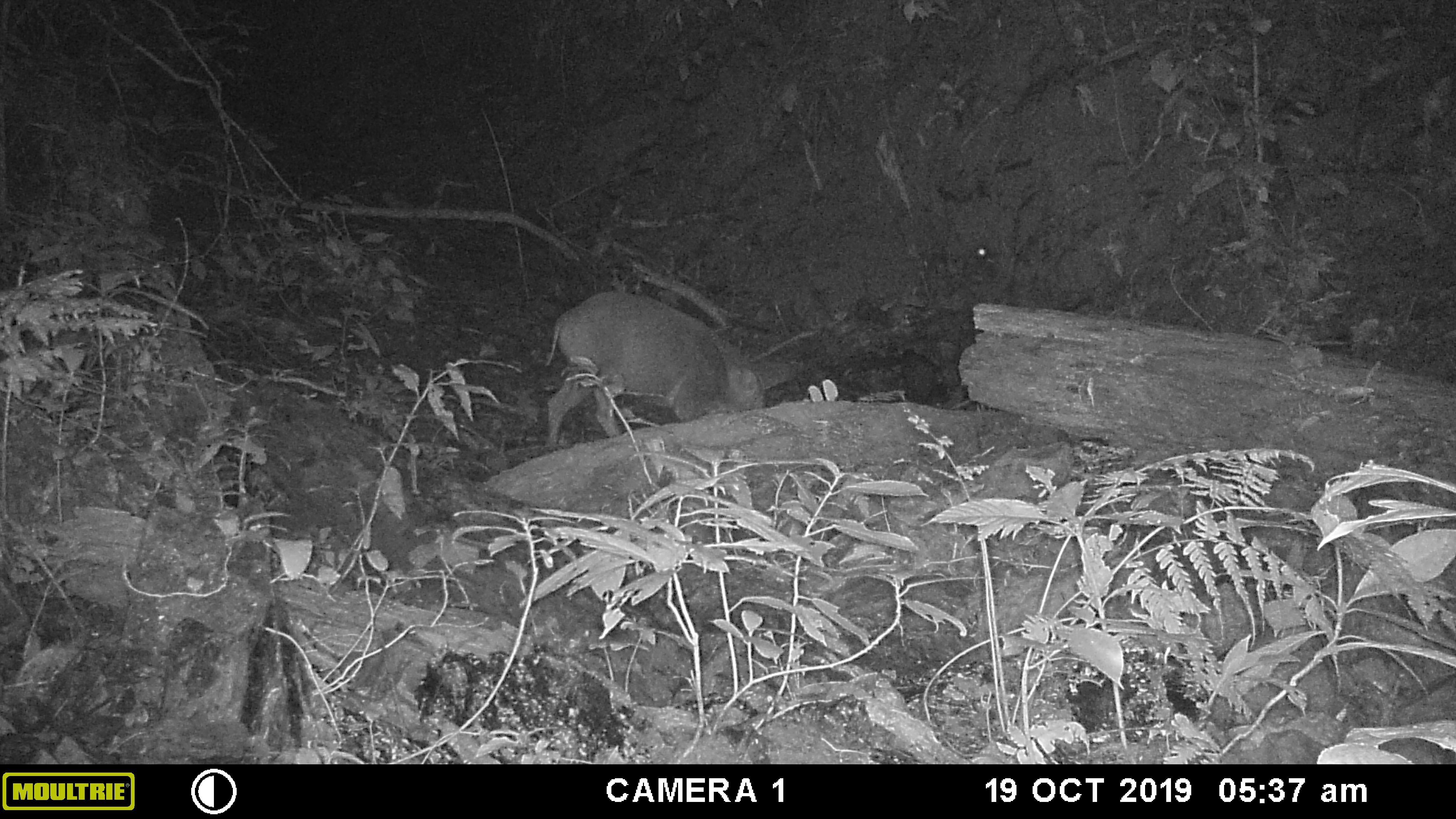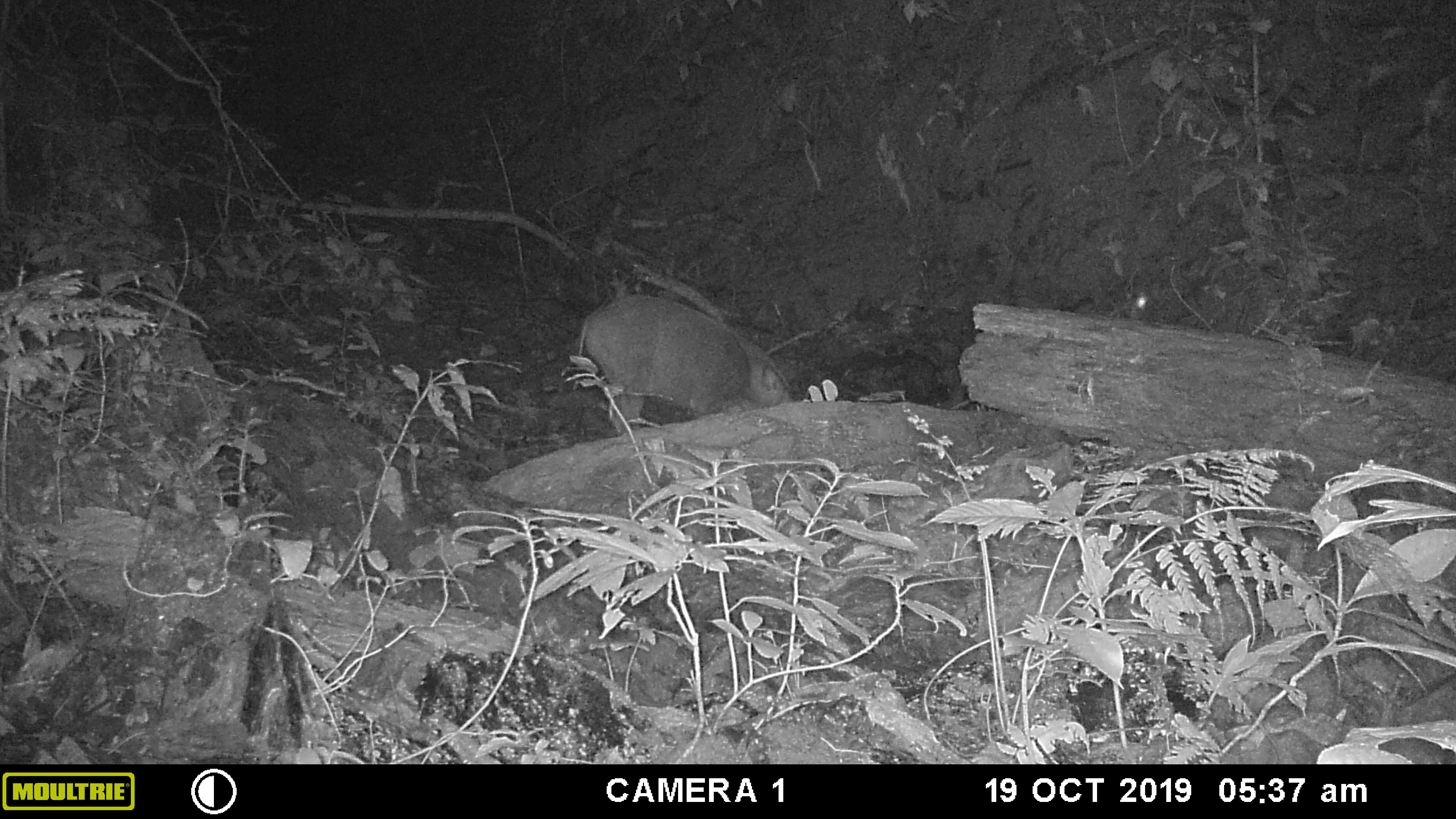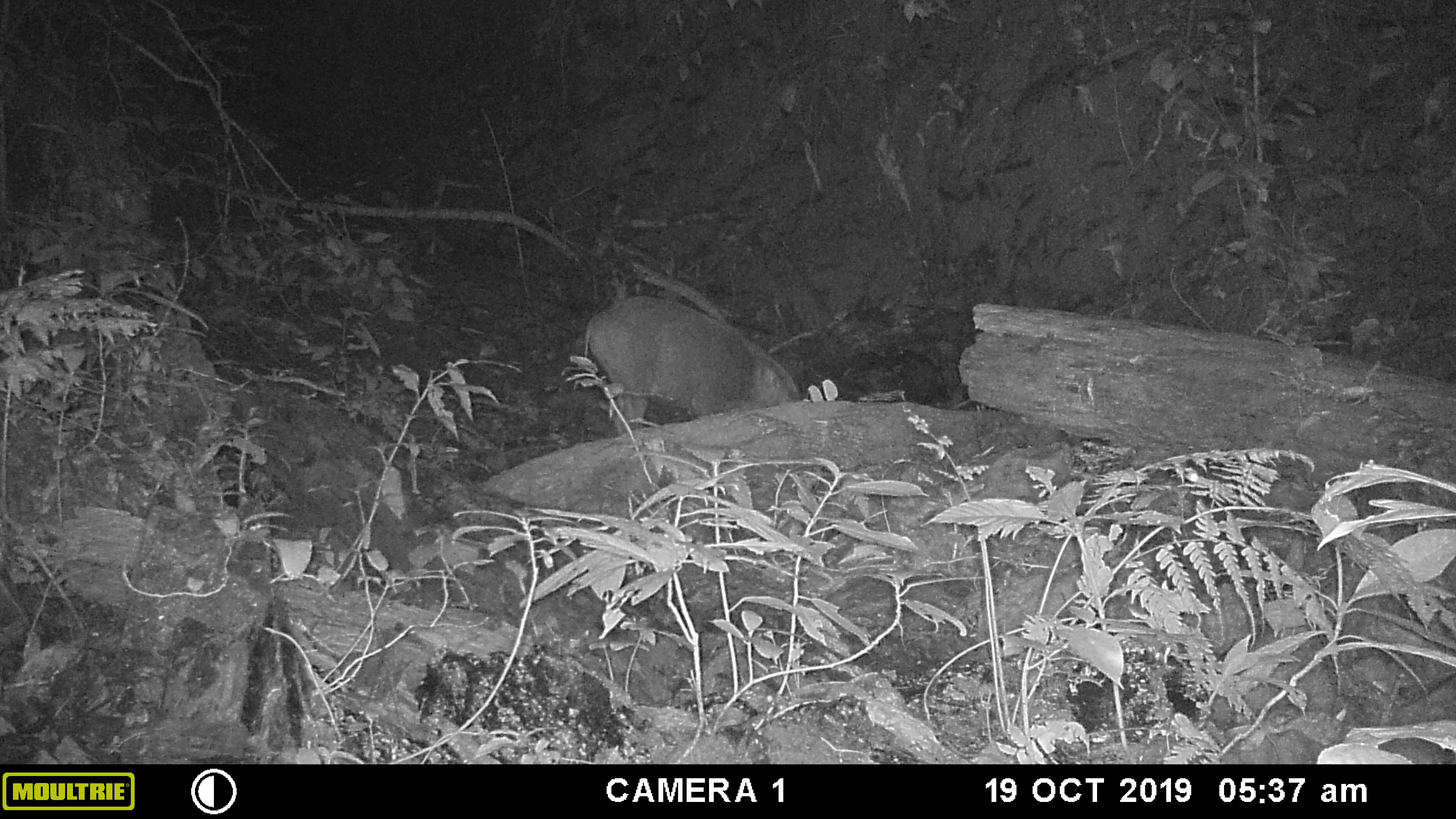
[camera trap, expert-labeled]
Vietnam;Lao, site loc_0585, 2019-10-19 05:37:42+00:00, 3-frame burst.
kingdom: Animalia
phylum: Chordata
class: Mammalia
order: Artiodactyla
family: Suidae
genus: Sus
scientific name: Sus scrofa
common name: eurasian wild pig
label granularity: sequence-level